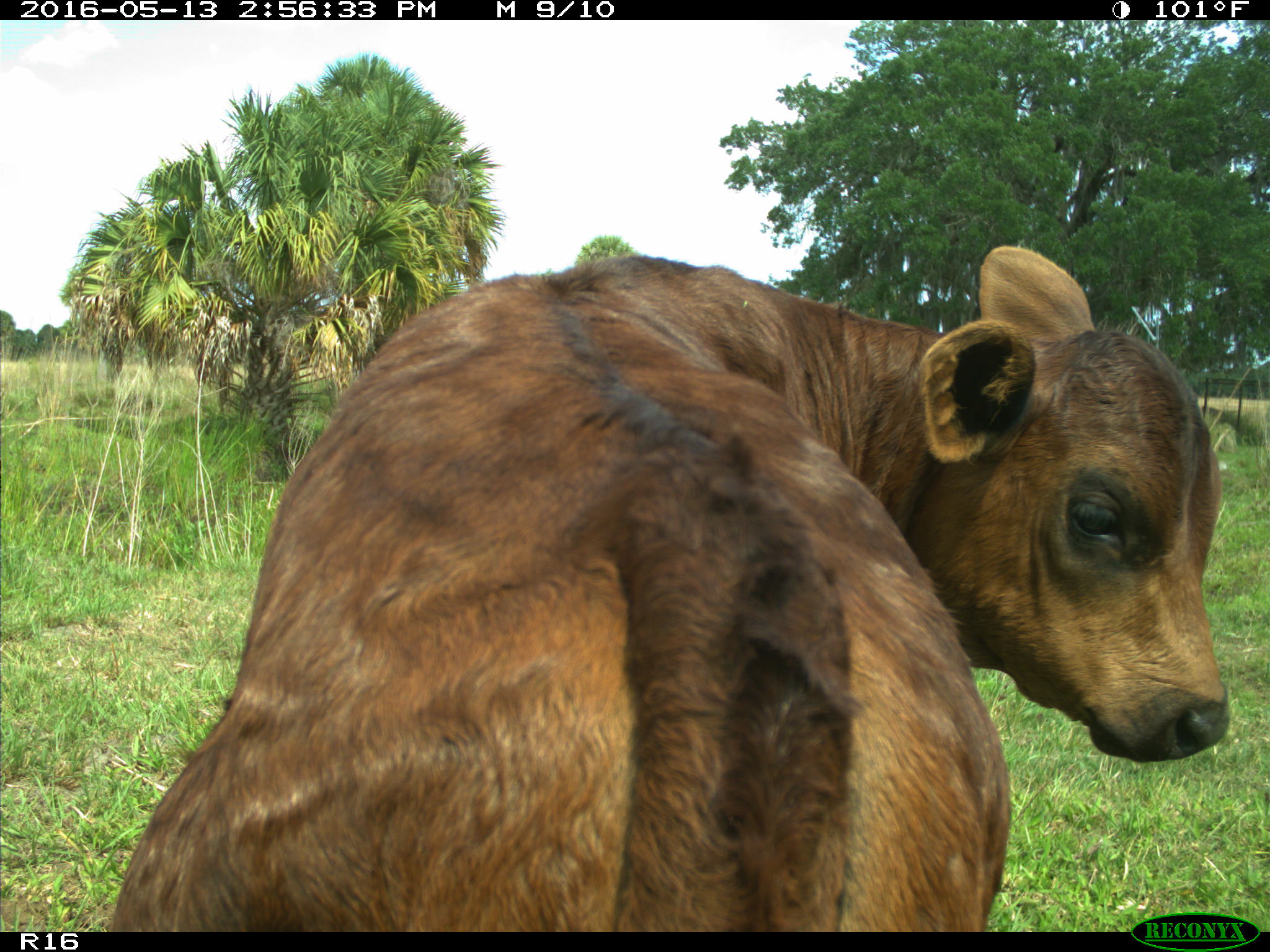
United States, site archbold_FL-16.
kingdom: Animalia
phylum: Chordata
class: Mammalia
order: Artiodactyla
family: Bovidae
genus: Bos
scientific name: Bos taurus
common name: domestic cow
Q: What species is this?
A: Bos taurus (domestic cow).